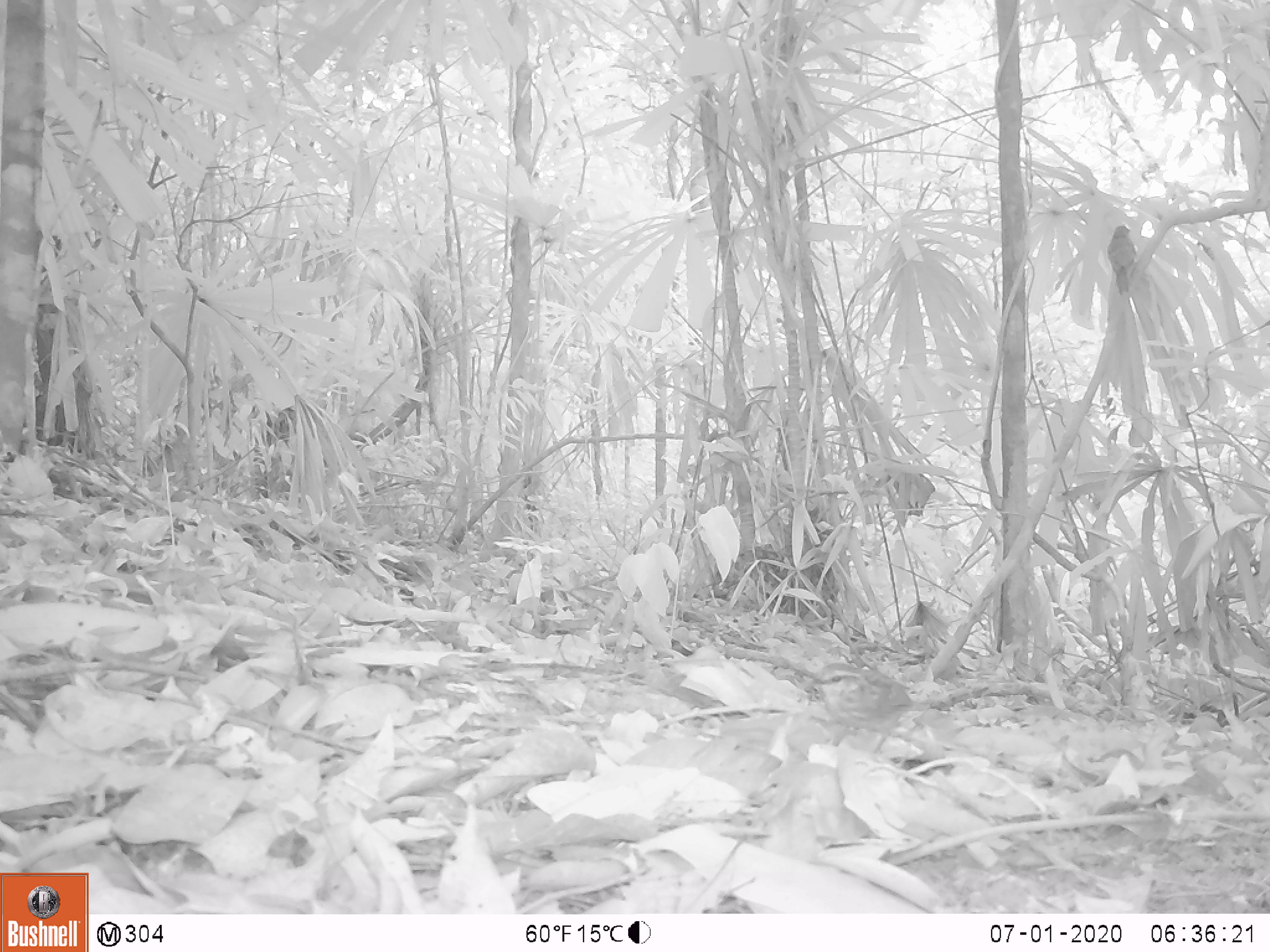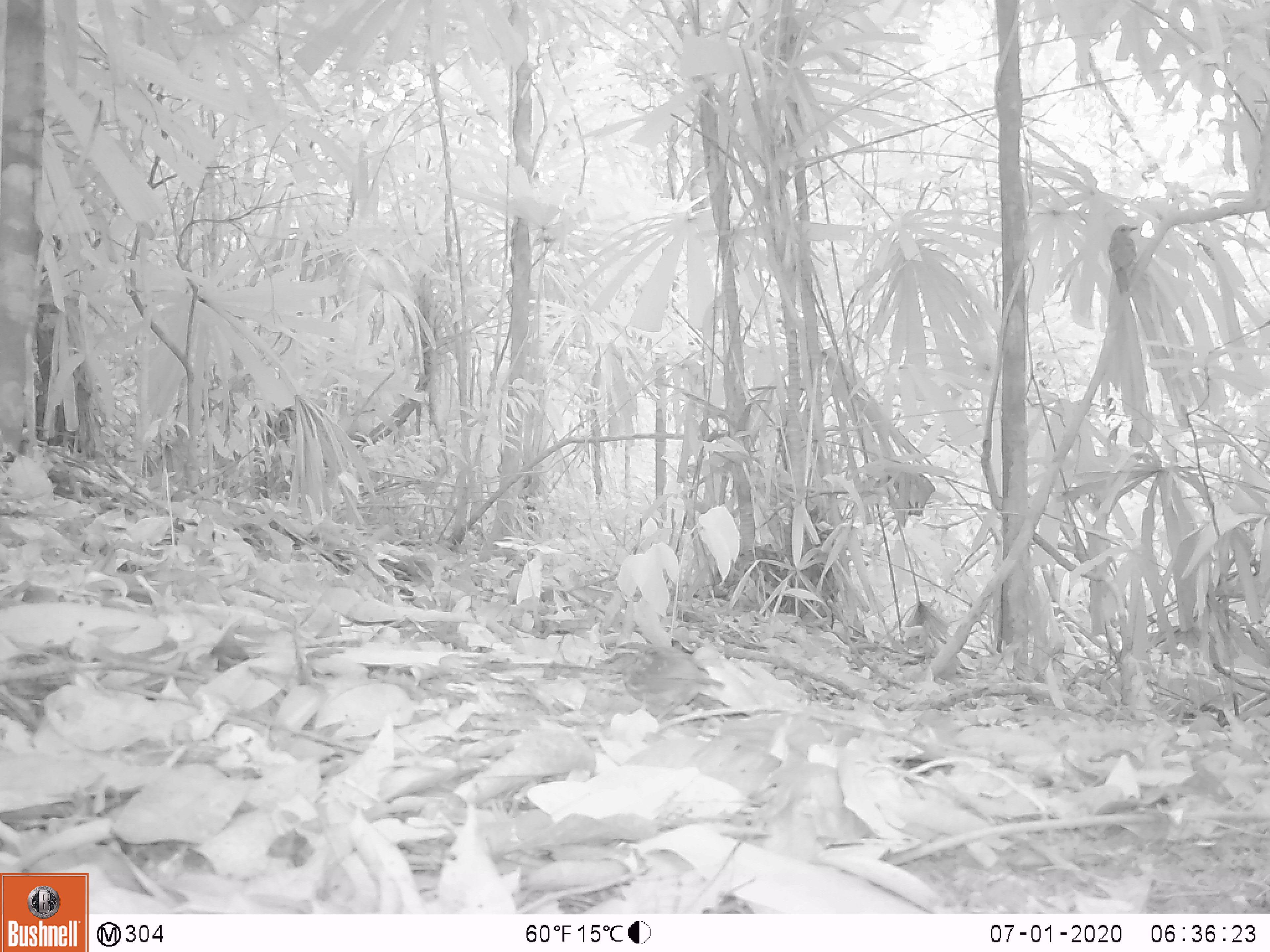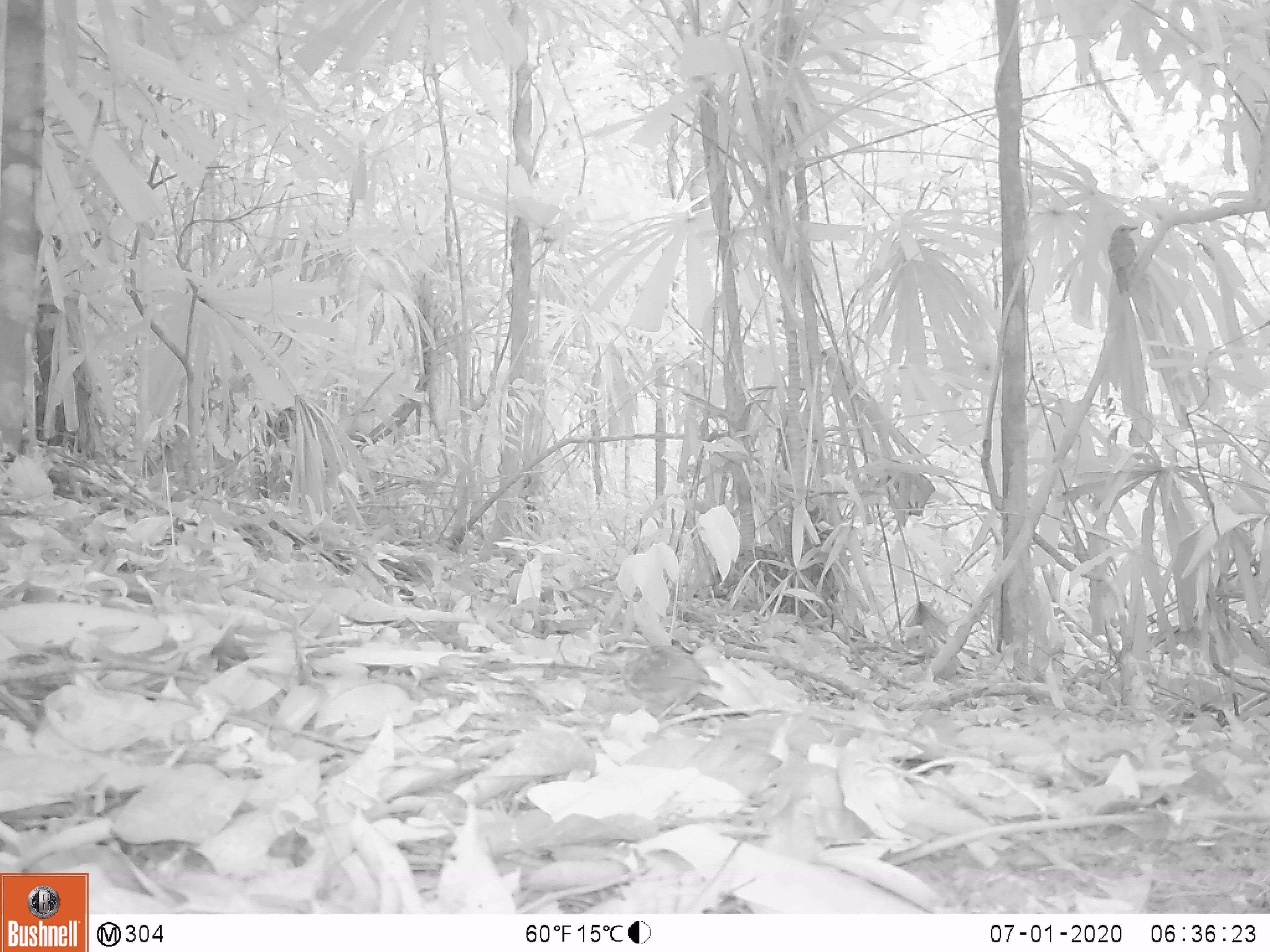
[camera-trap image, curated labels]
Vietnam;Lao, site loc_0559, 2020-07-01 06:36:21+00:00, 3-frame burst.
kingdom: Animalia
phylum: Chordata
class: Aves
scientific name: Aves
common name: bird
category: unidentified bird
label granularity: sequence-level